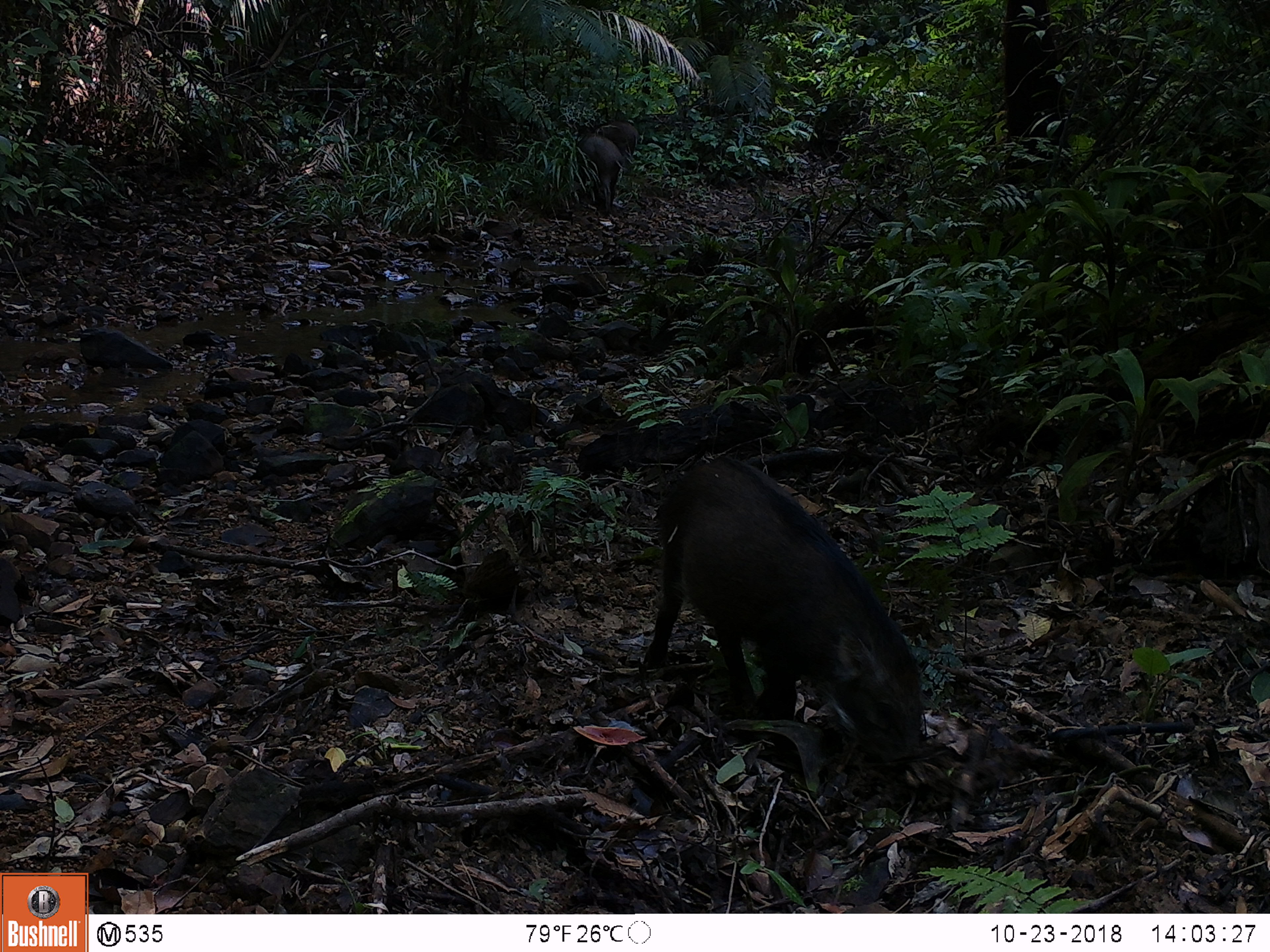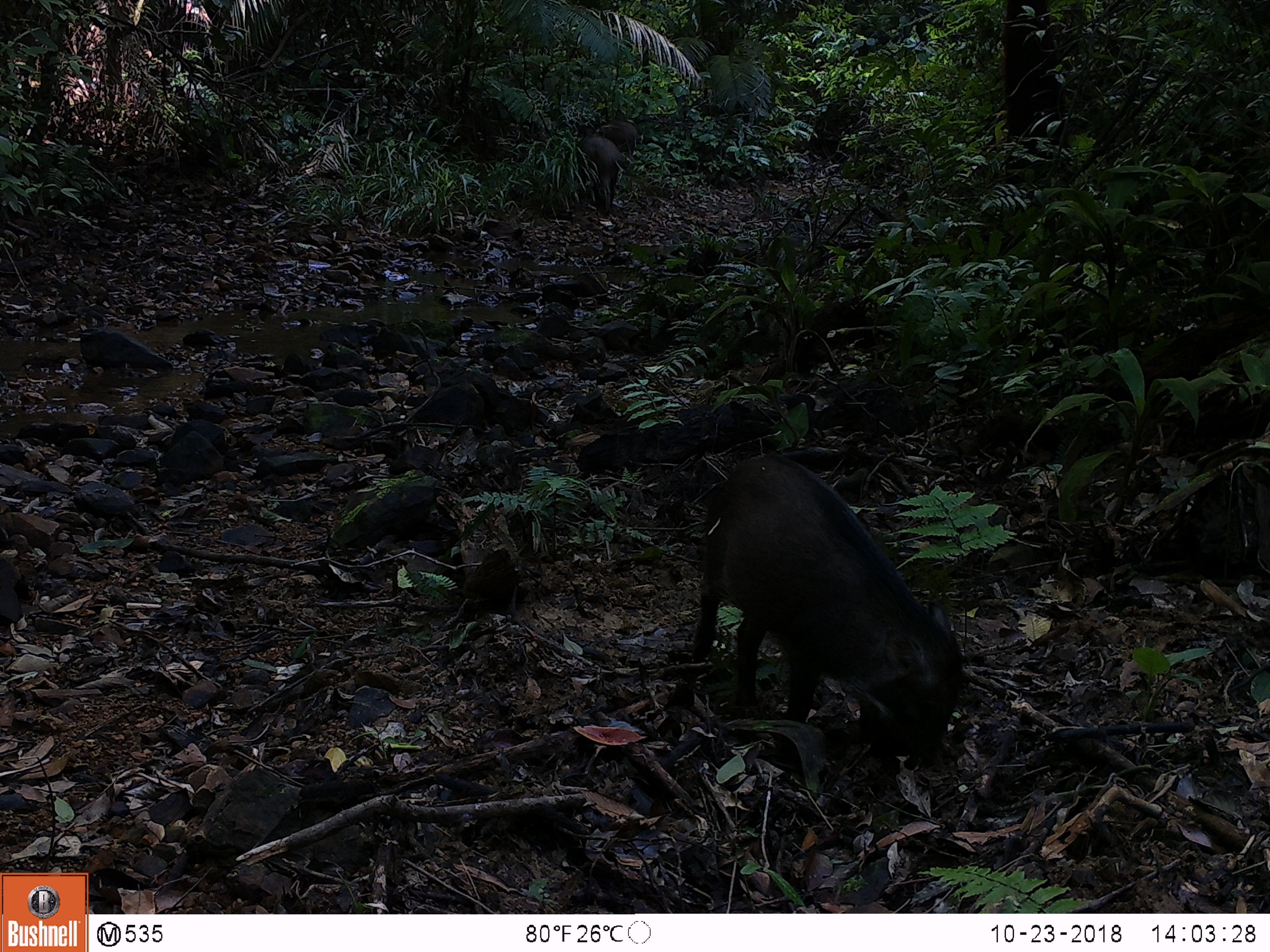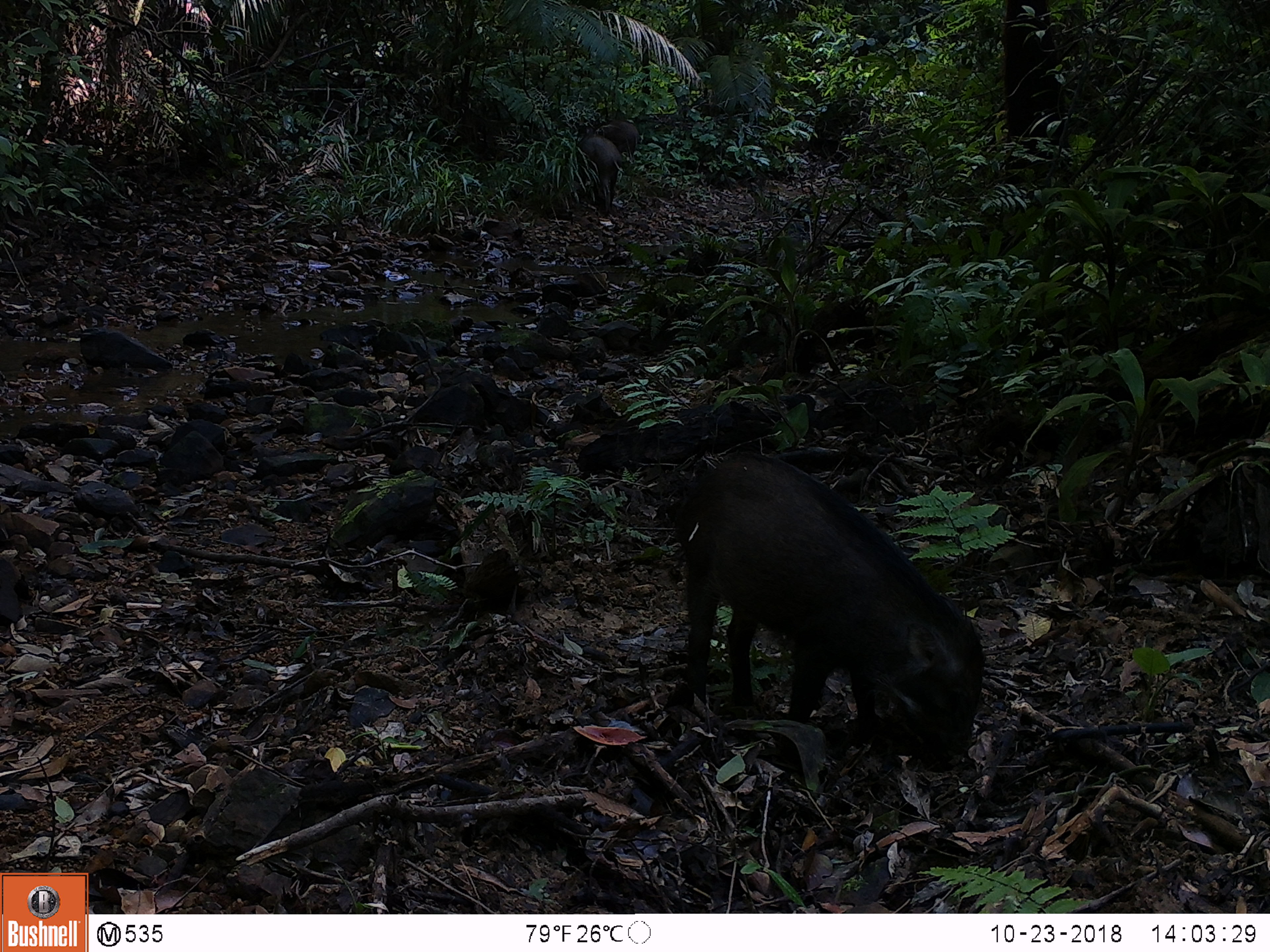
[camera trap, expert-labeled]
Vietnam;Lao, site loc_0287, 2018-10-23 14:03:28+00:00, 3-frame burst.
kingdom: Animalia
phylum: Chordata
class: Mammalia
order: Artiodactyla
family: Suidae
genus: Sus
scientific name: Sus scrofa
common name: eurasian wild pig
Eurasian wild pig (Sus scrofa). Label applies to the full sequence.